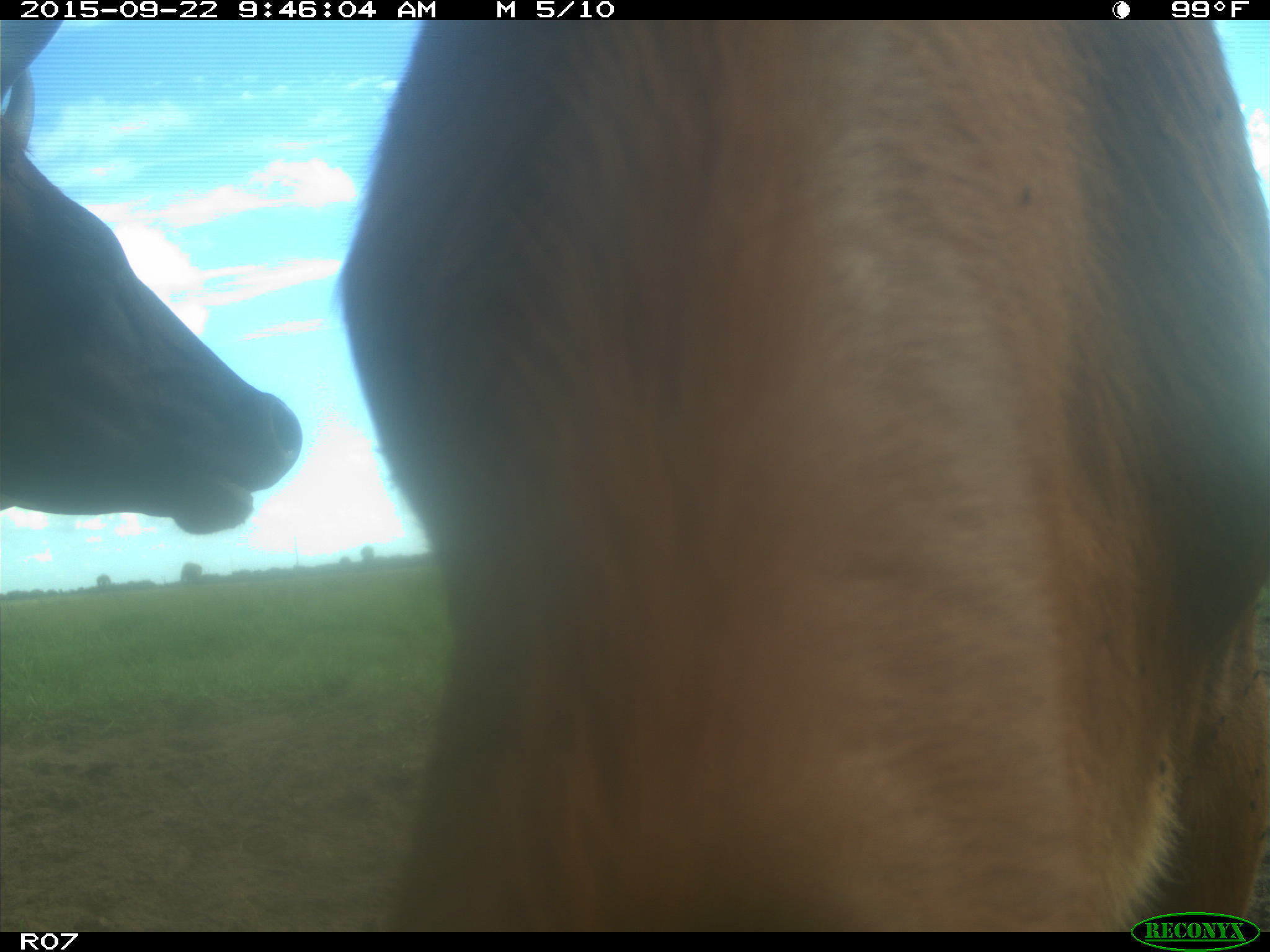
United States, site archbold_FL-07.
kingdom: Animalia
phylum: Chordata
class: Mammalia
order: Artiodactyla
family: Bovidae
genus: Bos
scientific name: Bos taurus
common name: domestic cow